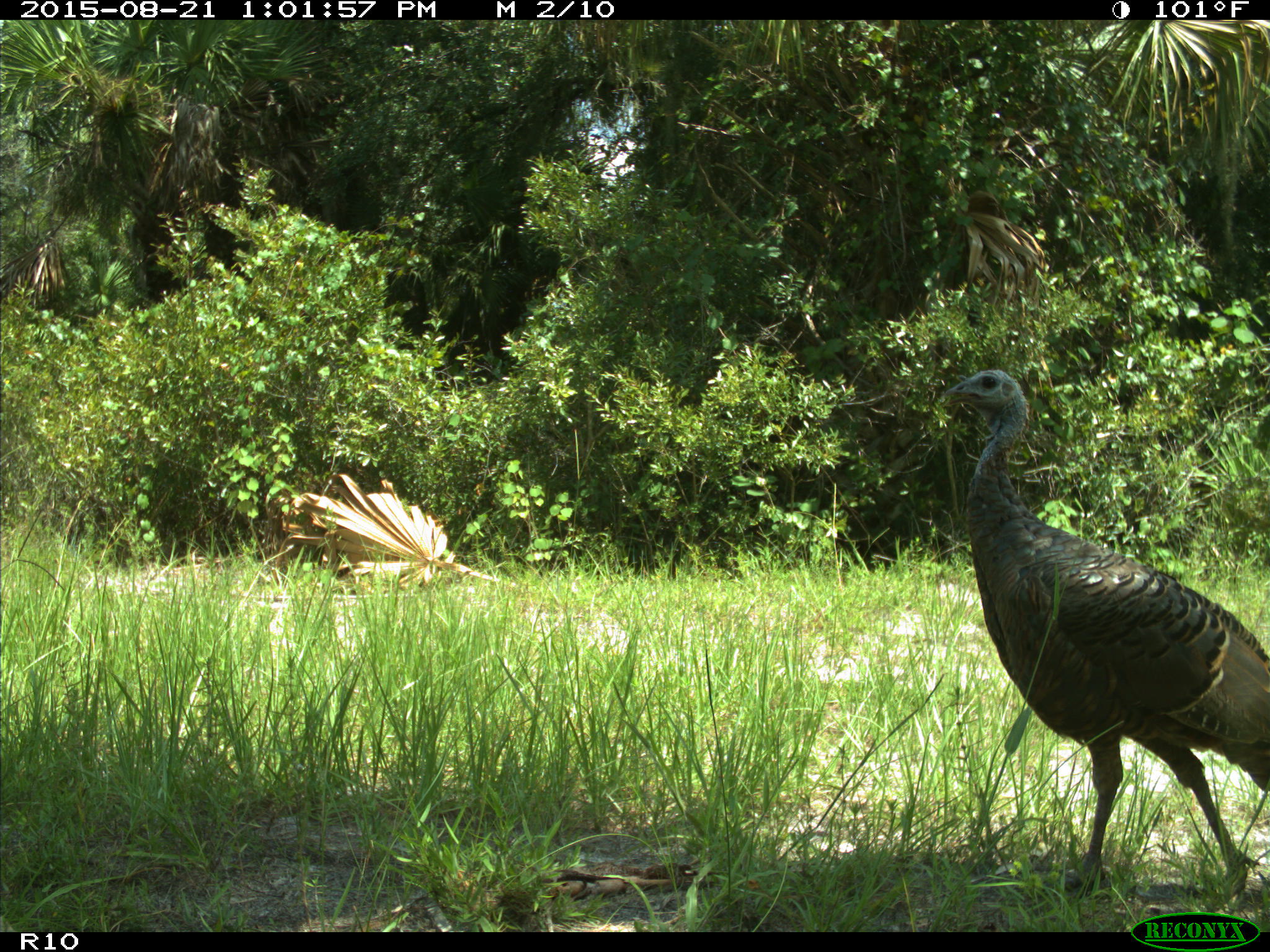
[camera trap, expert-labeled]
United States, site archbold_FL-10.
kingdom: Animalia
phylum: Chordata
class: Aves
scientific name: Aves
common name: birds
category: unidentified bird